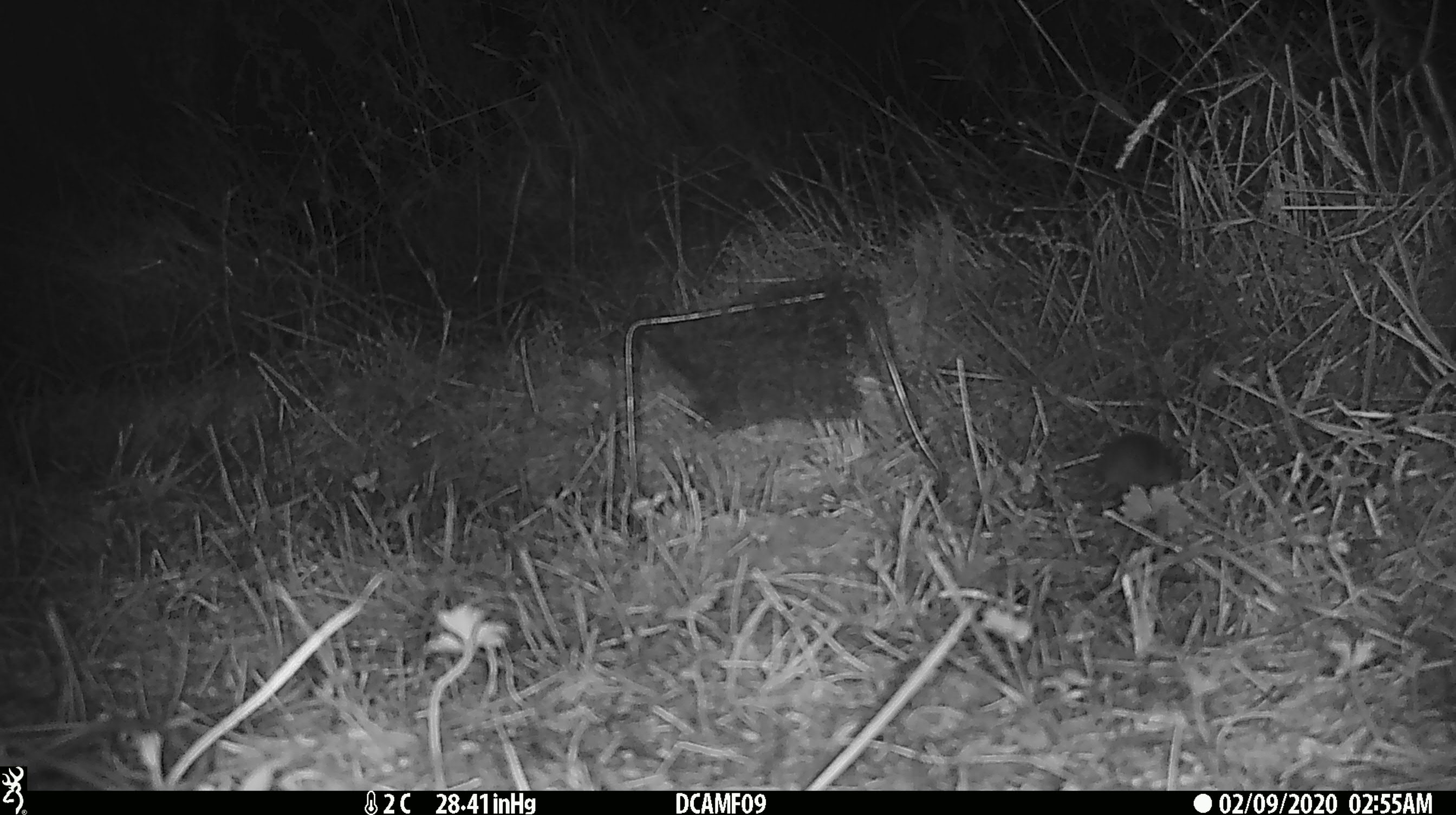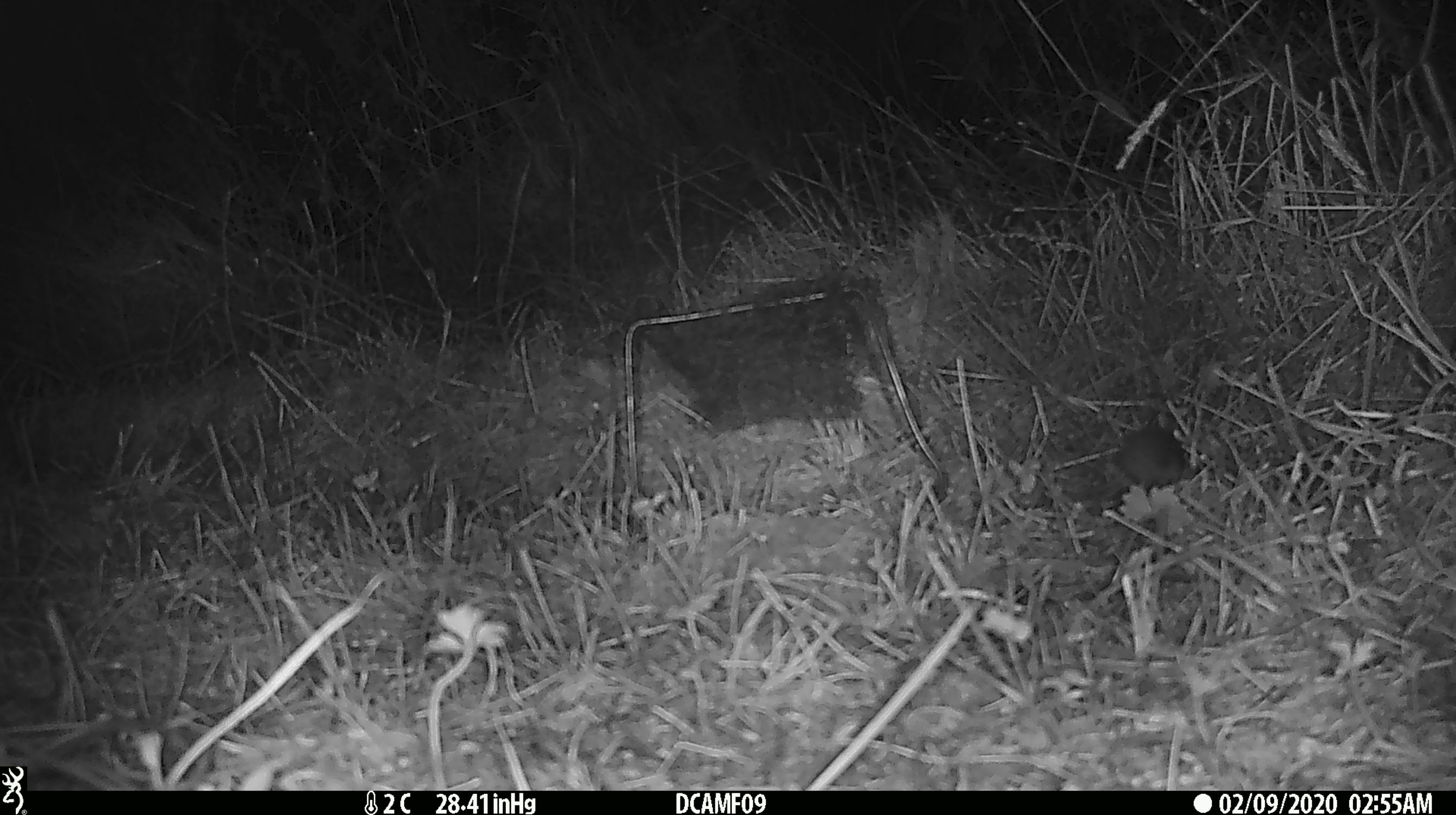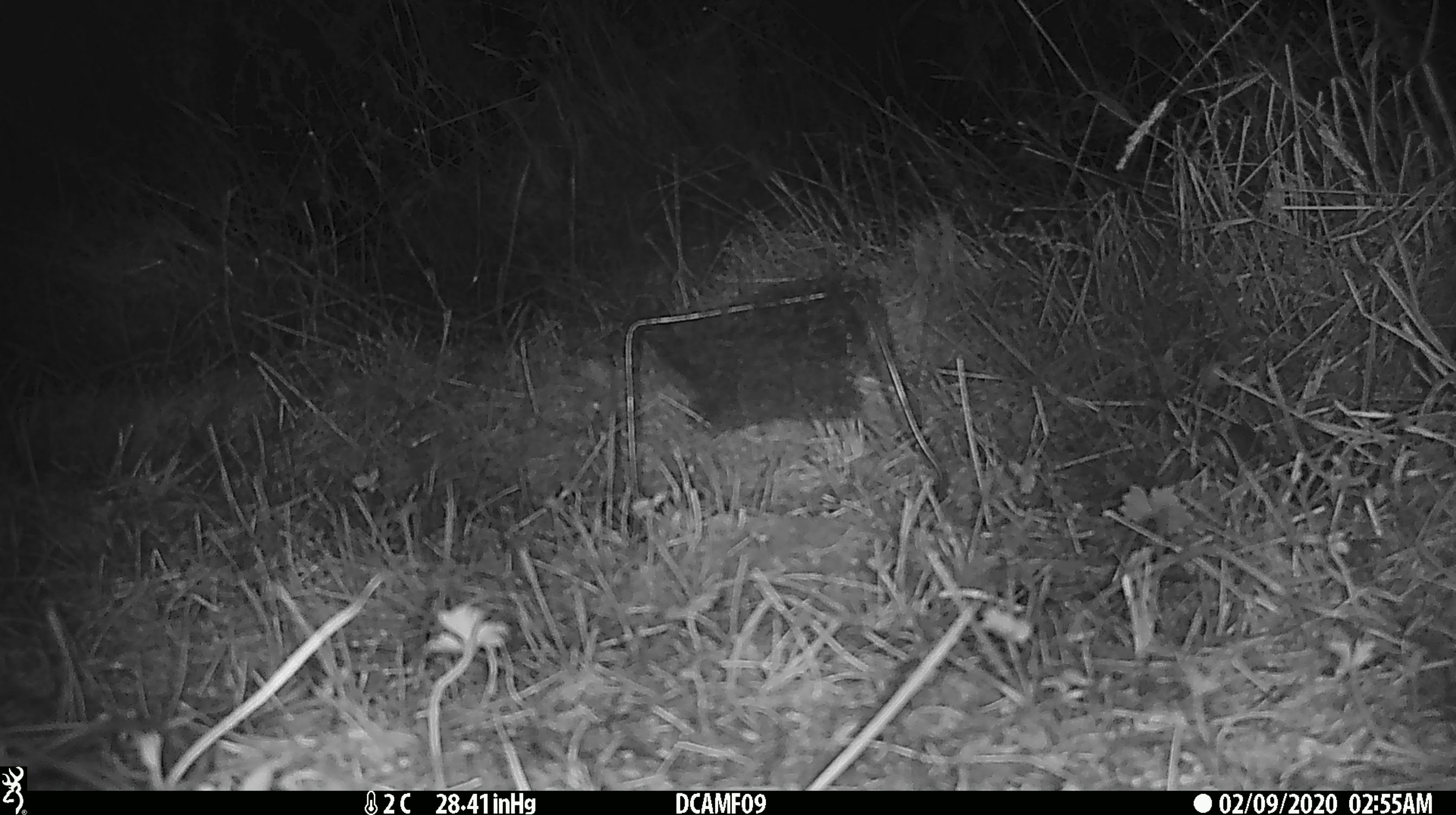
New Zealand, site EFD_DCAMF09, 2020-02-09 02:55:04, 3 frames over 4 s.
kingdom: Animalia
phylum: Chordata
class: Mammalia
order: Rodentia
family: Muridae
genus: Mus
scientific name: Mus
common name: mouse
Mouse (Mus).